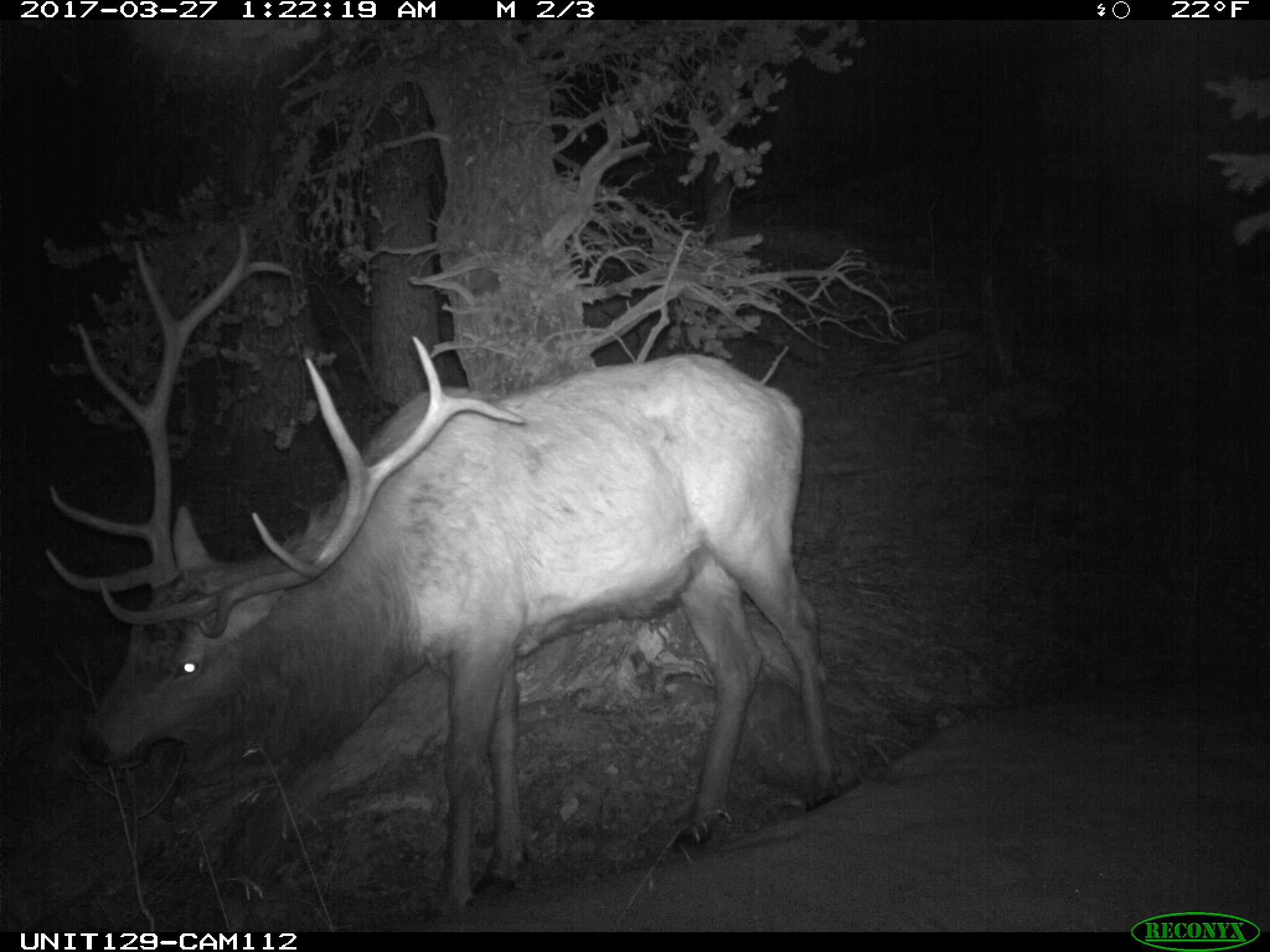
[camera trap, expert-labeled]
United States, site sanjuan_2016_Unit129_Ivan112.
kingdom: Animalia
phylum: Chordata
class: Mammalia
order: Artiodactyla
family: Cervidae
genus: Cervus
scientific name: Cervus elaphus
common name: red deer